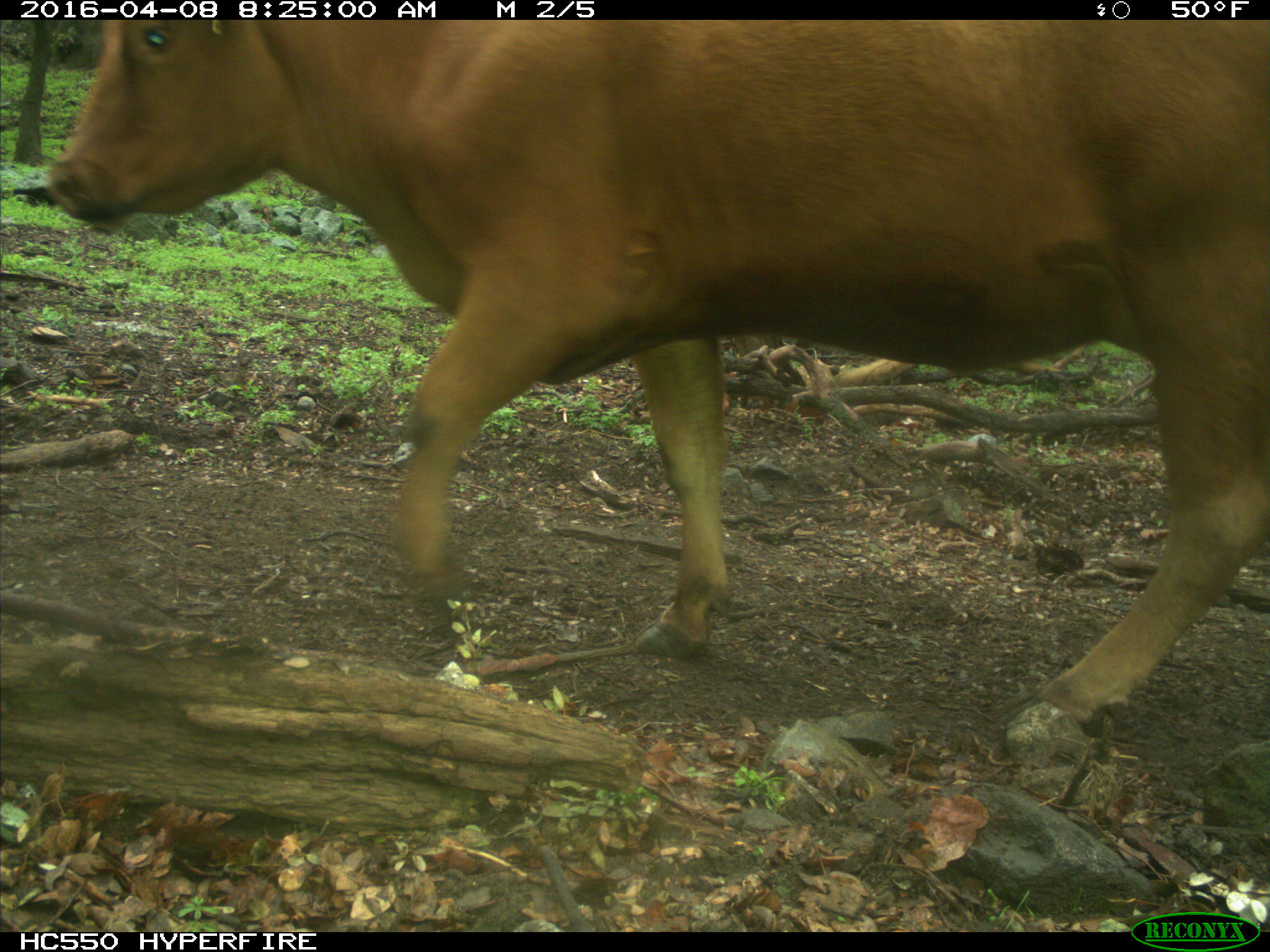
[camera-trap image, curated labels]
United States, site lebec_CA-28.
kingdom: Animalia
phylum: Chordata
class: Mammalia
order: Artiodactyla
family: Bovidae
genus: Bos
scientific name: Bos taurus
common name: domestic cow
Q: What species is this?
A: Bos taurus (domestic cow).